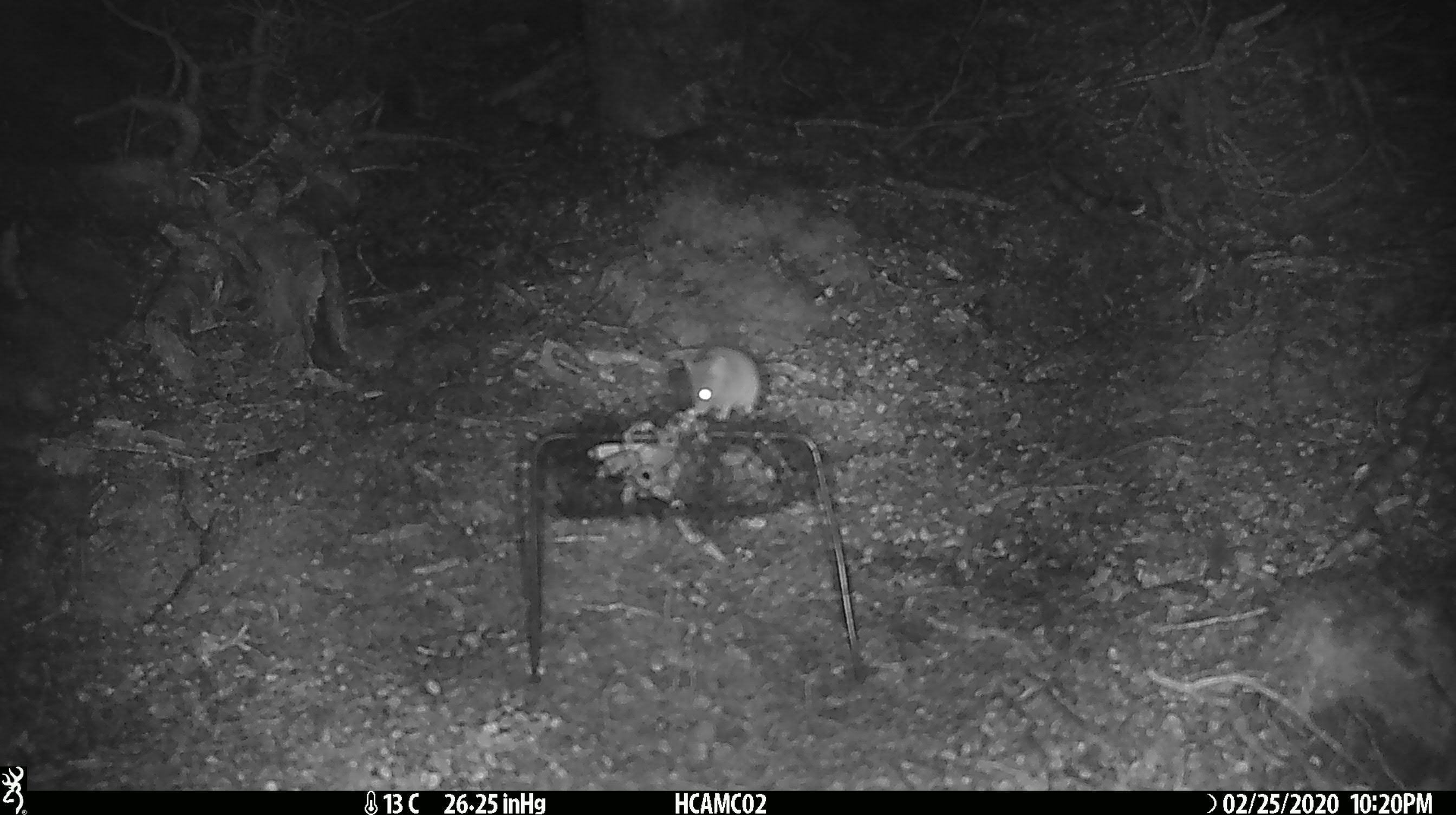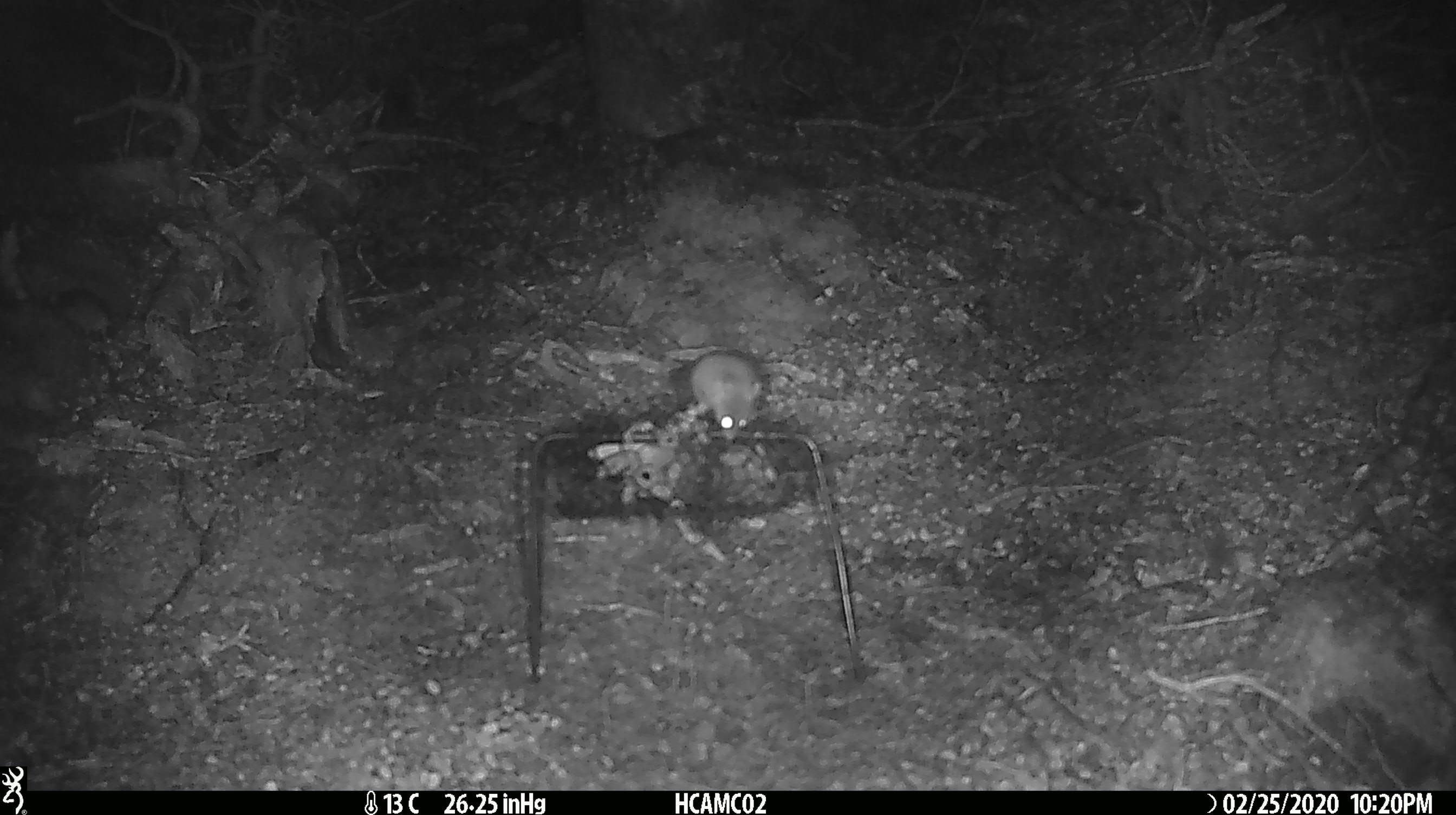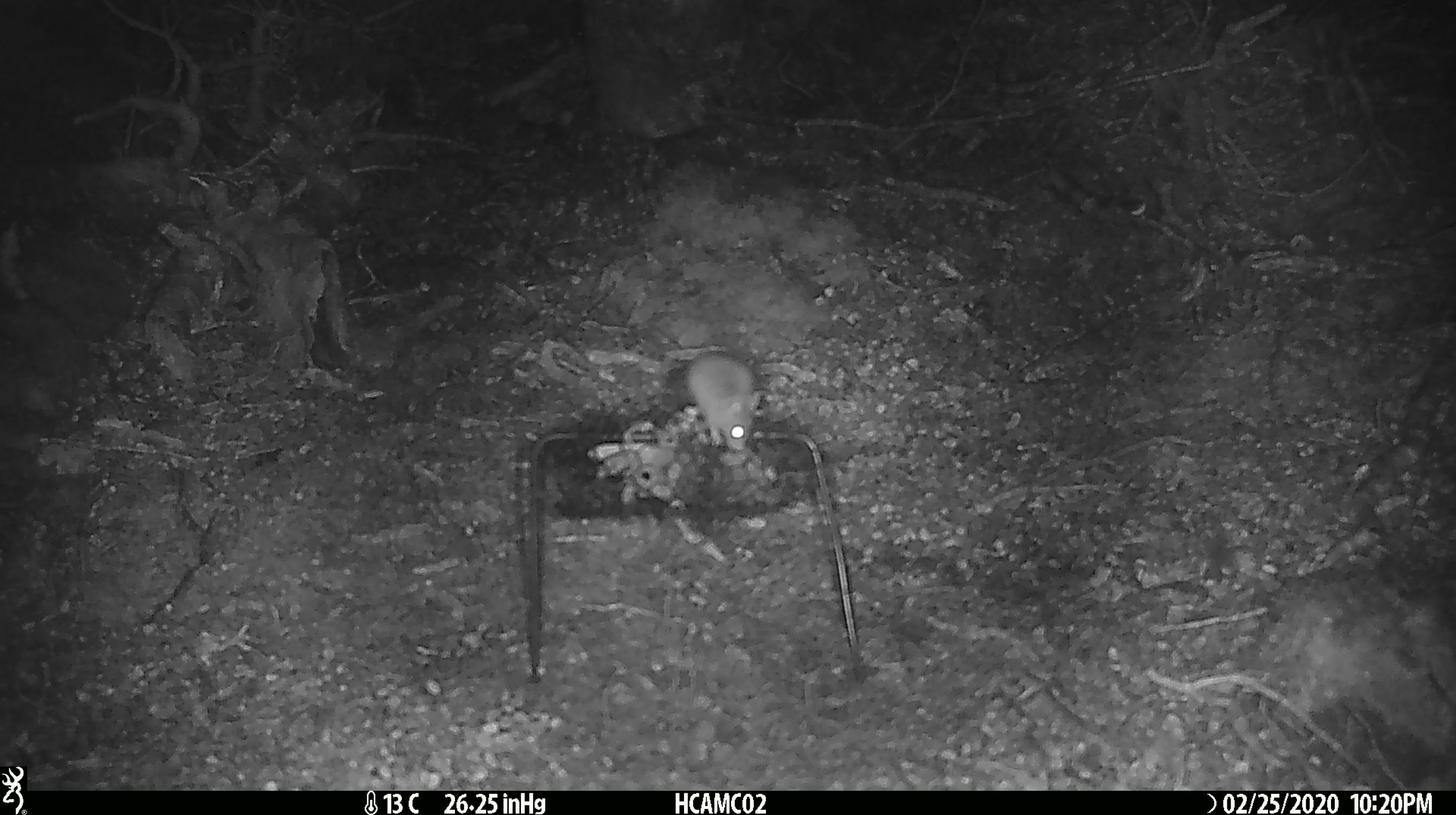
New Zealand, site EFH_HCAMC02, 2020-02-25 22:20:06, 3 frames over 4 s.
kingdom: Animalia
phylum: Chordata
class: Mammalia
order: Rodentia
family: Muridae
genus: Mus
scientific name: Mus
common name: mouse